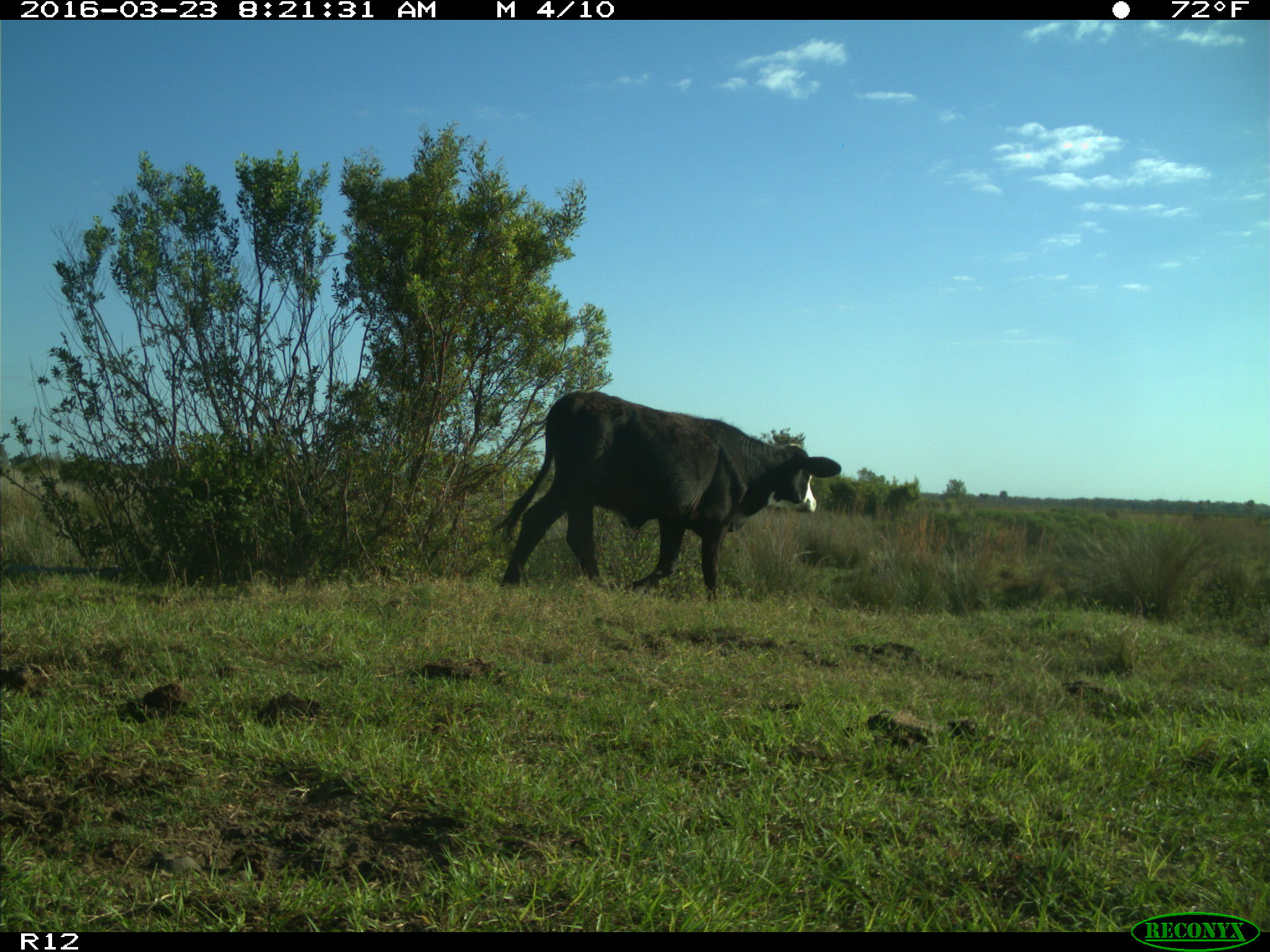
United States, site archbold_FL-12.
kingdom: Animalia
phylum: Chordata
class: Mammalia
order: Artiodactyla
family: Bovidae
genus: Bos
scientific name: Bos taurus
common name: domestic cow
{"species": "Bos taurus (domestic cow)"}